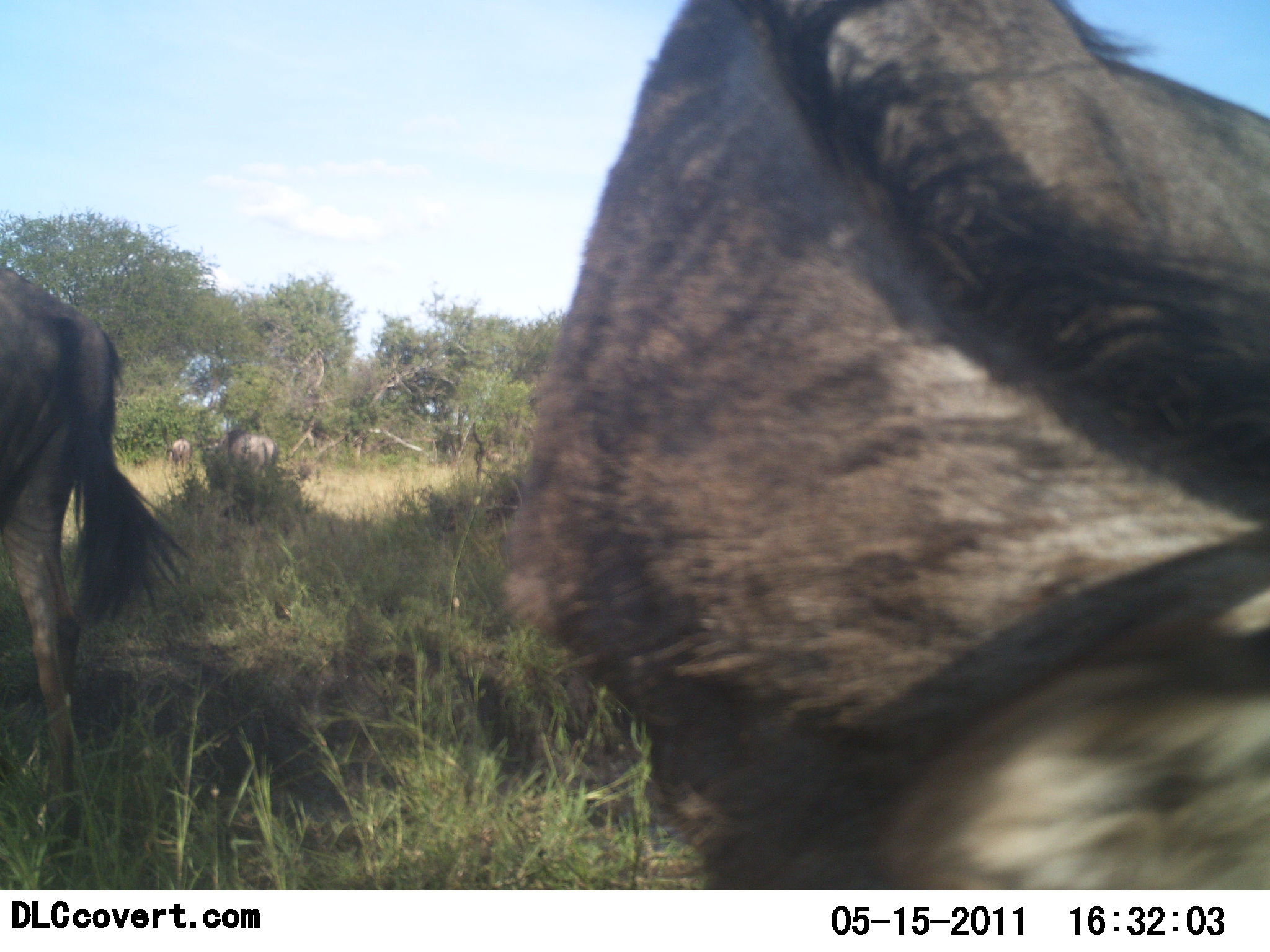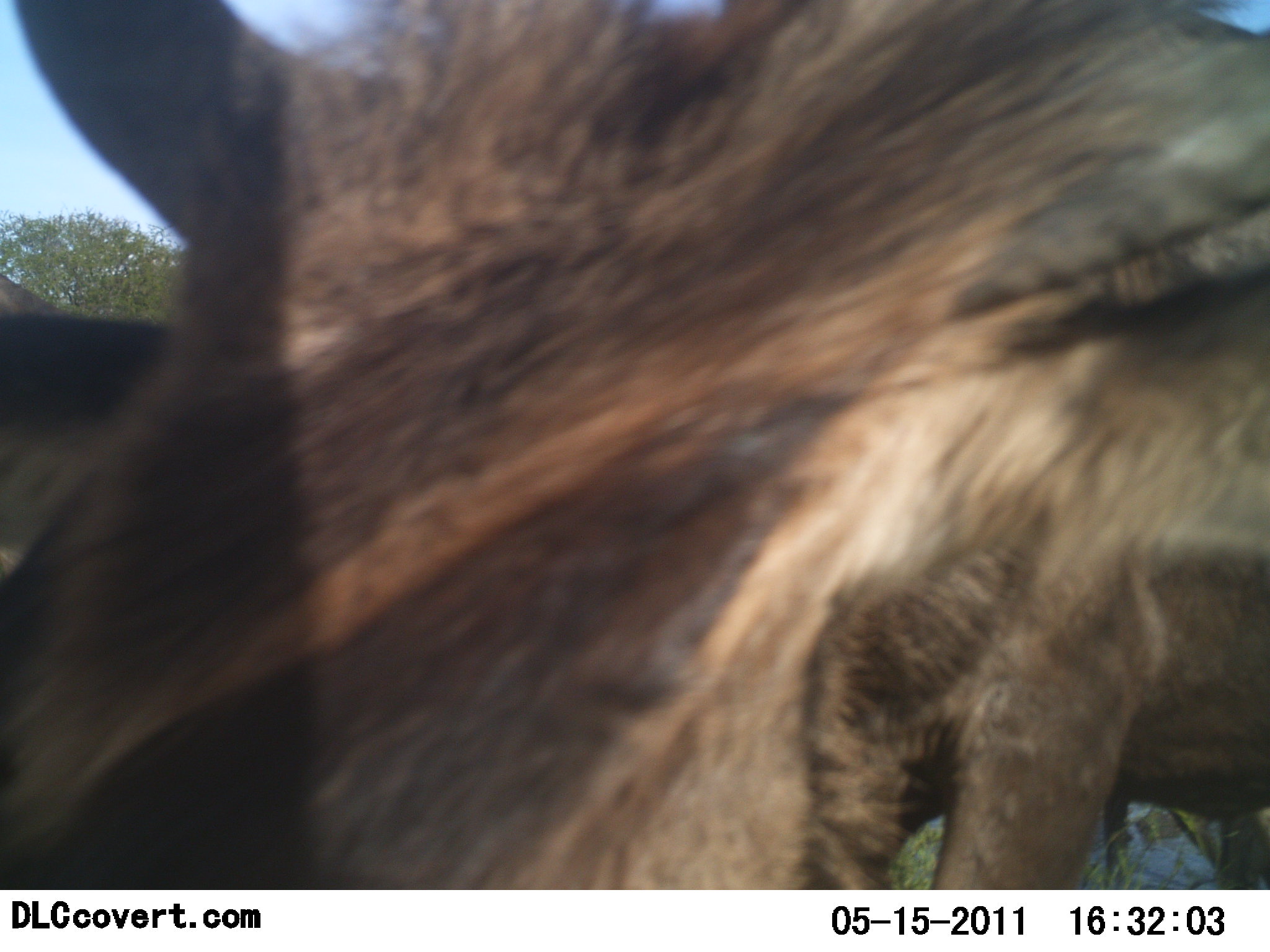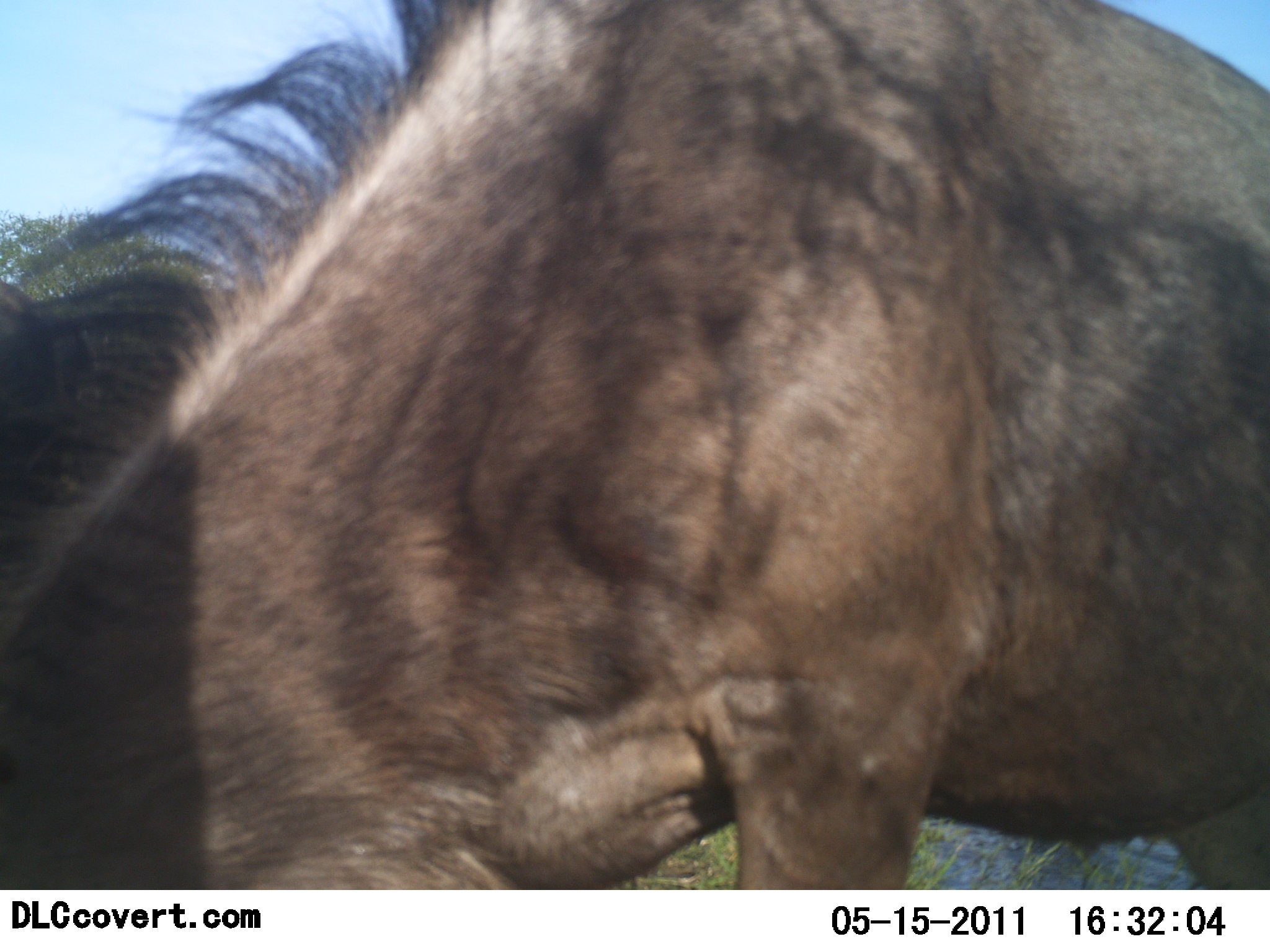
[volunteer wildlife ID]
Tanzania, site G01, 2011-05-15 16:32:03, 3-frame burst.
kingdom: Animalia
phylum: Chordata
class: Mammalia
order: Artiodactyla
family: Bovidae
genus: Connochaetes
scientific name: Connochaetes taurinus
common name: blue wildebeest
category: wildebeest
Wildebeest (blue wildebeest) (Connochaetes taurinus), count 4. Behavior (volunteer vote fractions): standing 55%, resting 0%, moving 27%, interacting 0%. Young present (vote fraction): 0%. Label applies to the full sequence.